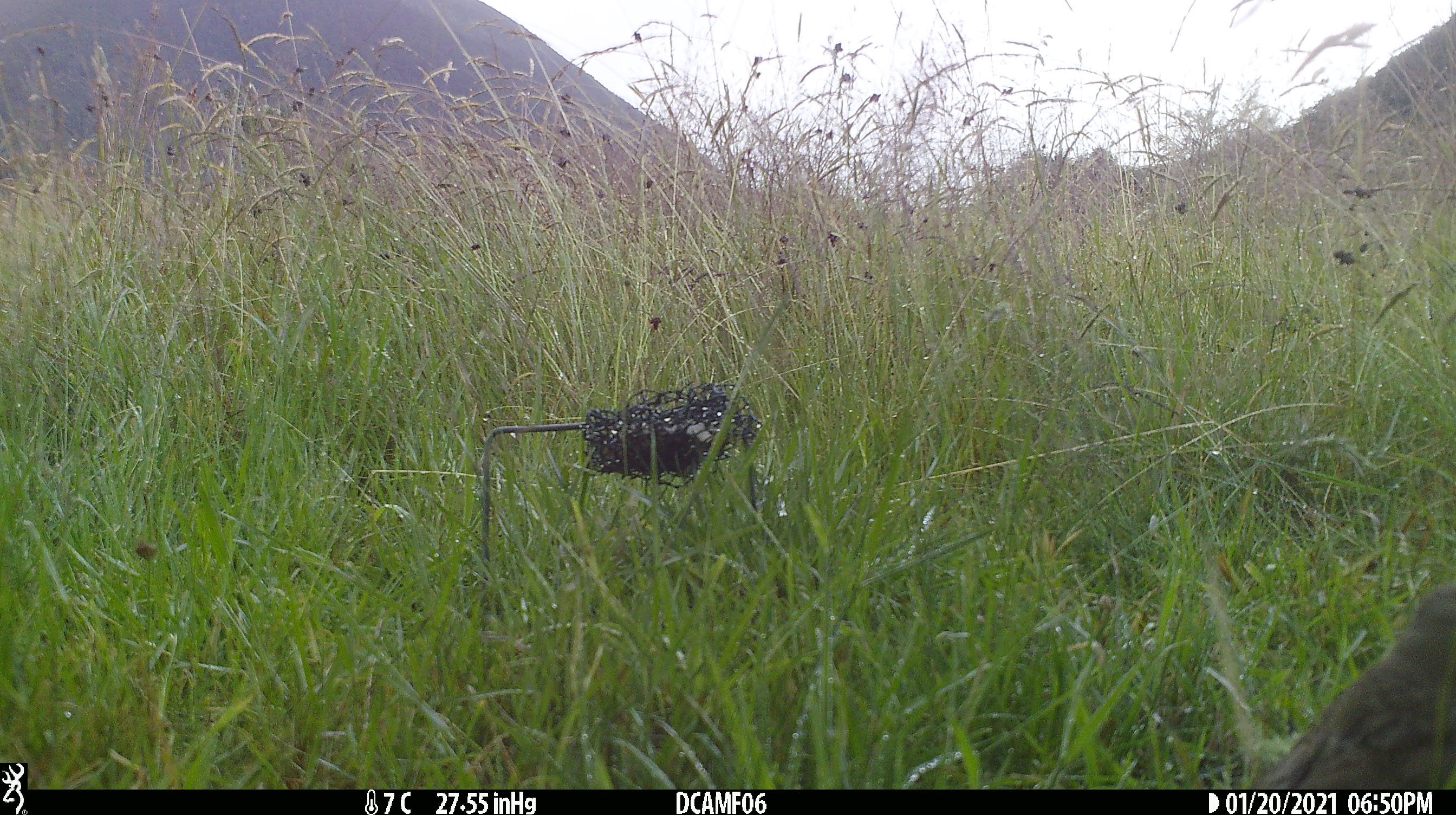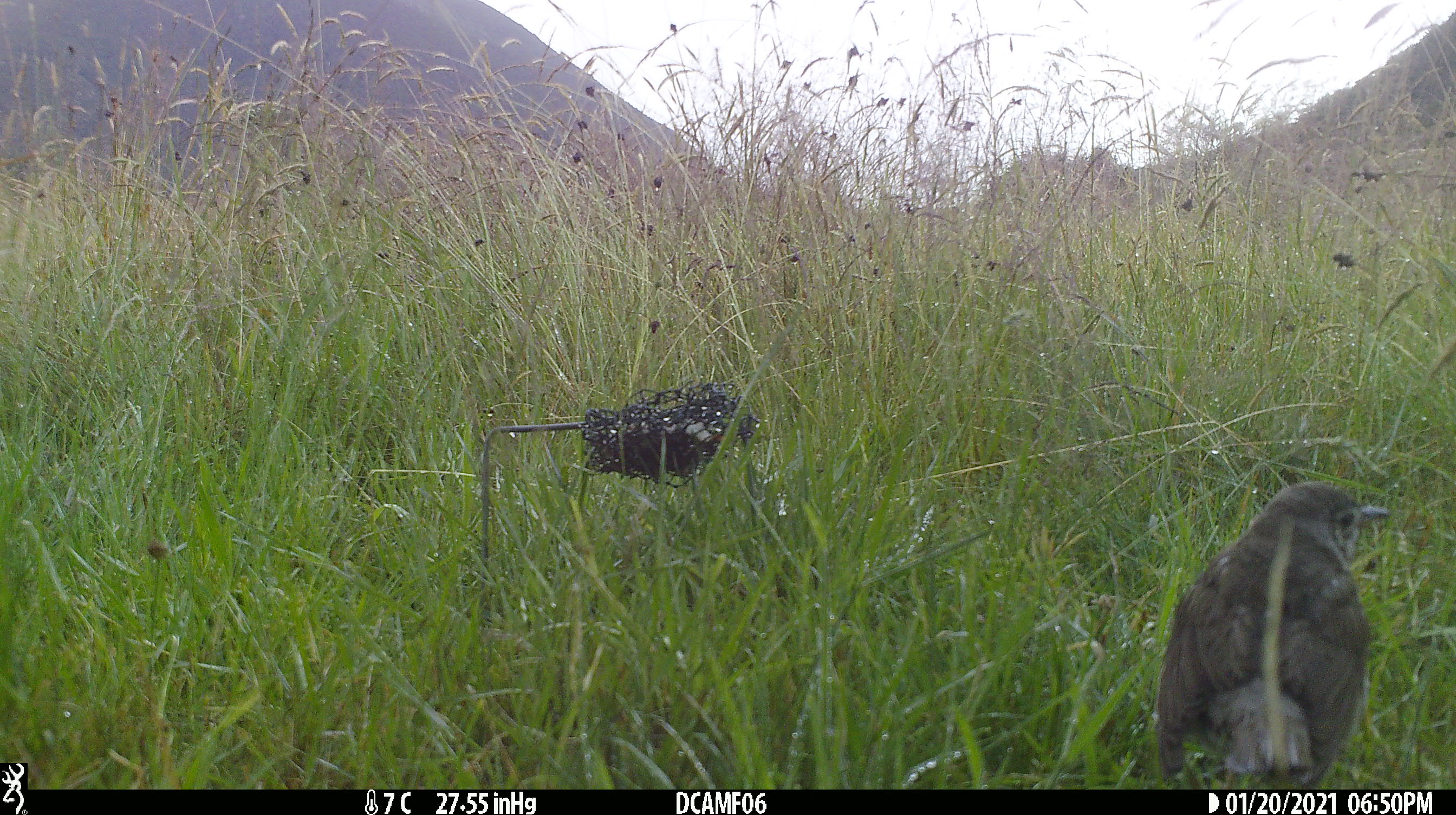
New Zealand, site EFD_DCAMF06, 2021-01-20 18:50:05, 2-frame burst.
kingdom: Animalia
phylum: Chordata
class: Aves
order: Passeriformes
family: Turdidae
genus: Turdus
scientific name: Turdus philomelos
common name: song thrush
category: thrush